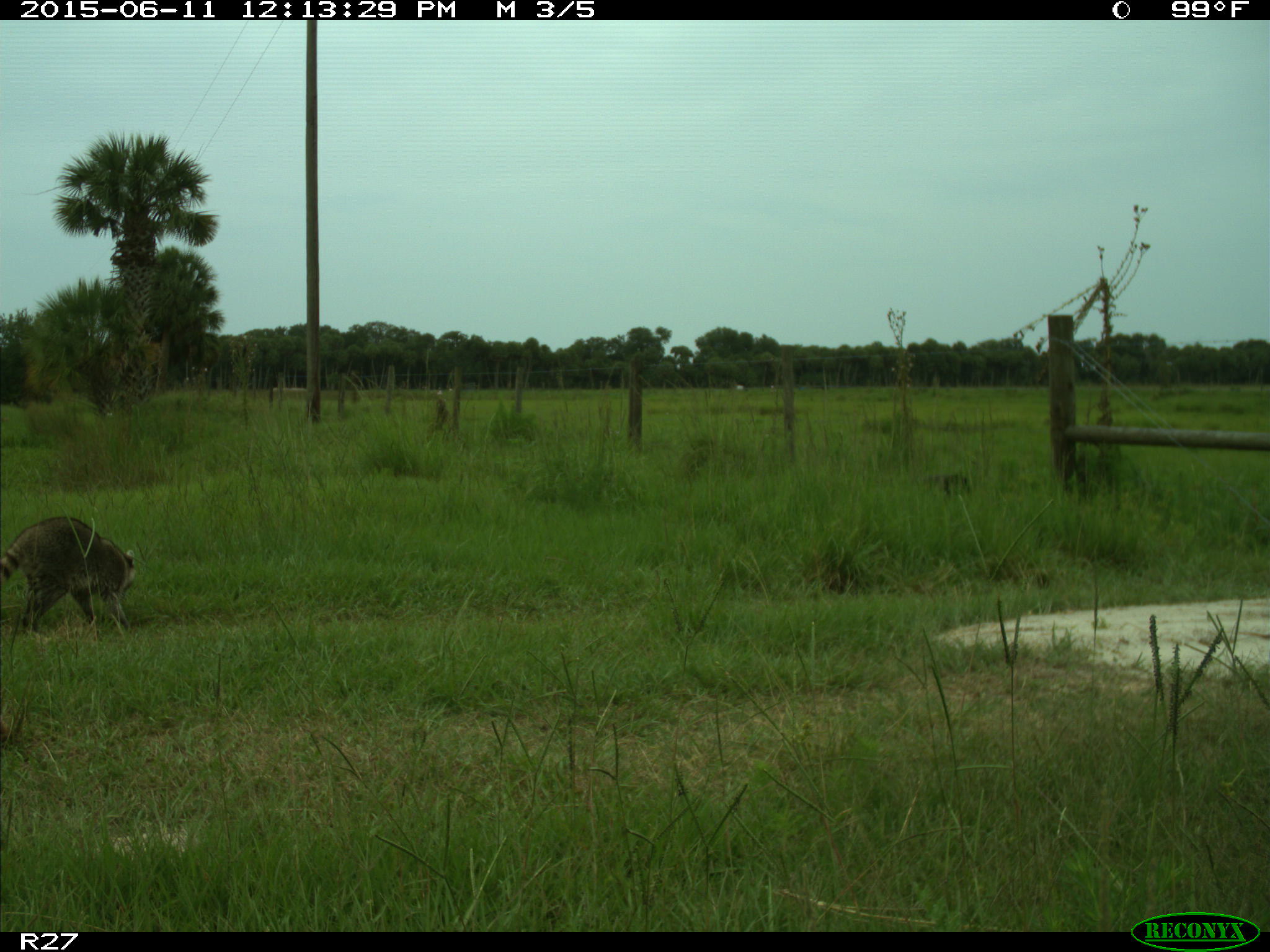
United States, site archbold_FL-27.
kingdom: Animalia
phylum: Chordata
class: Mammalia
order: Carnivora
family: Procyonidae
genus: Procyon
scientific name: Procyon lotor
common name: common raccoon